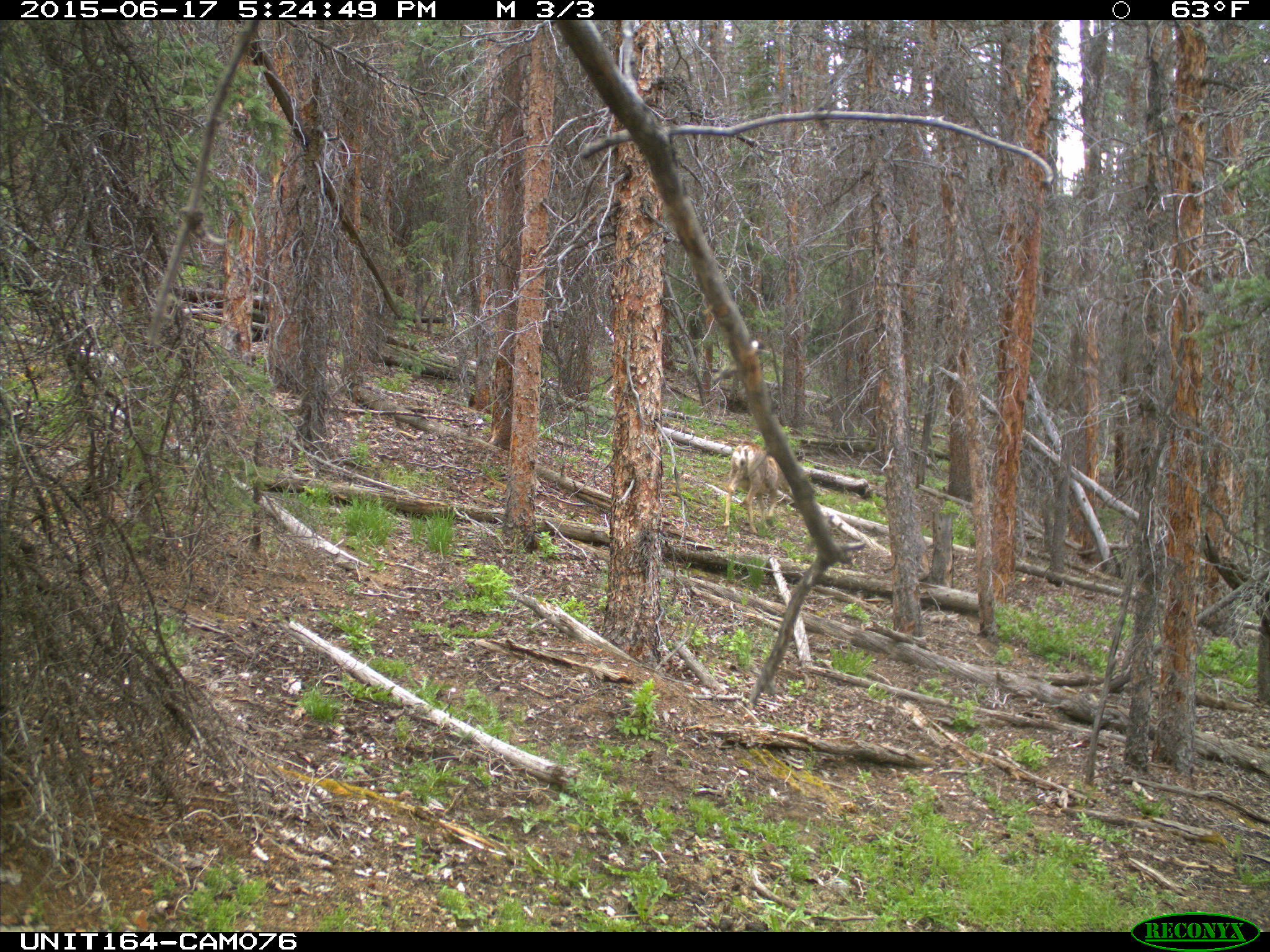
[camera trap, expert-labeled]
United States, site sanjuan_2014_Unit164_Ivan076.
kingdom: Animalia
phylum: Chordata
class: Mammalia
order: Artiodactyla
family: Cervidae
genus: Odocoileus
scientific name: Odocoileus hemionus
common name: mule deer